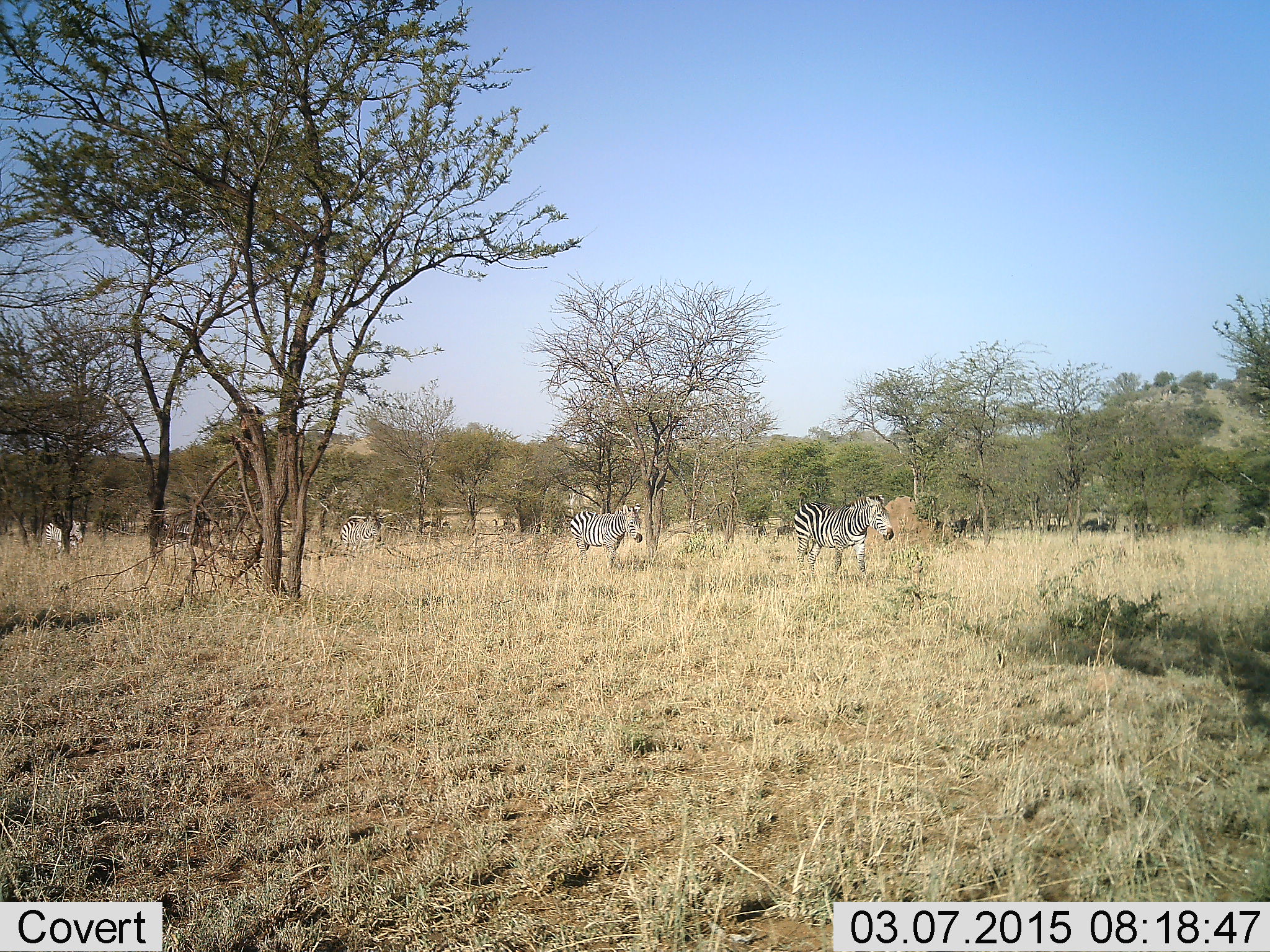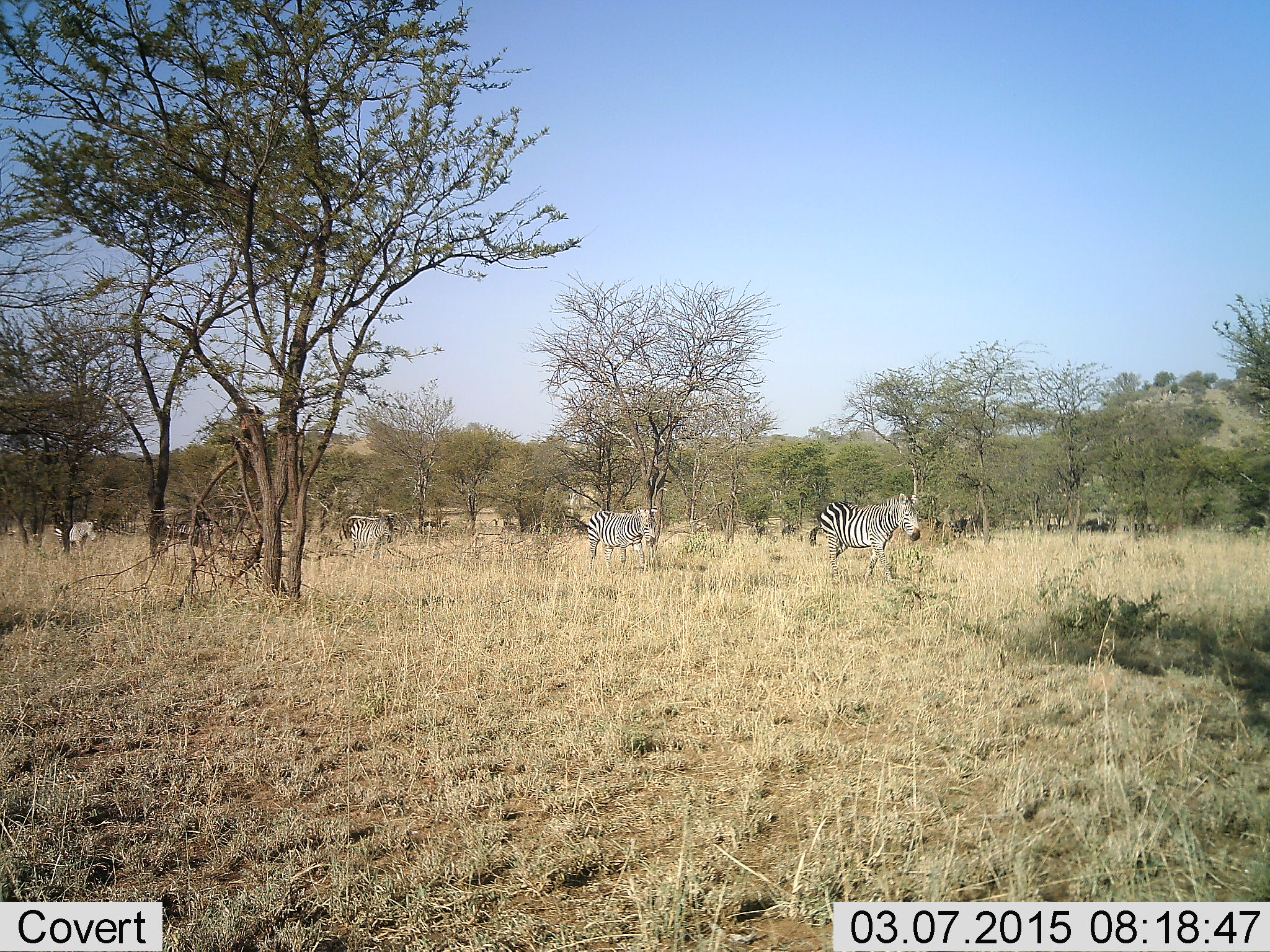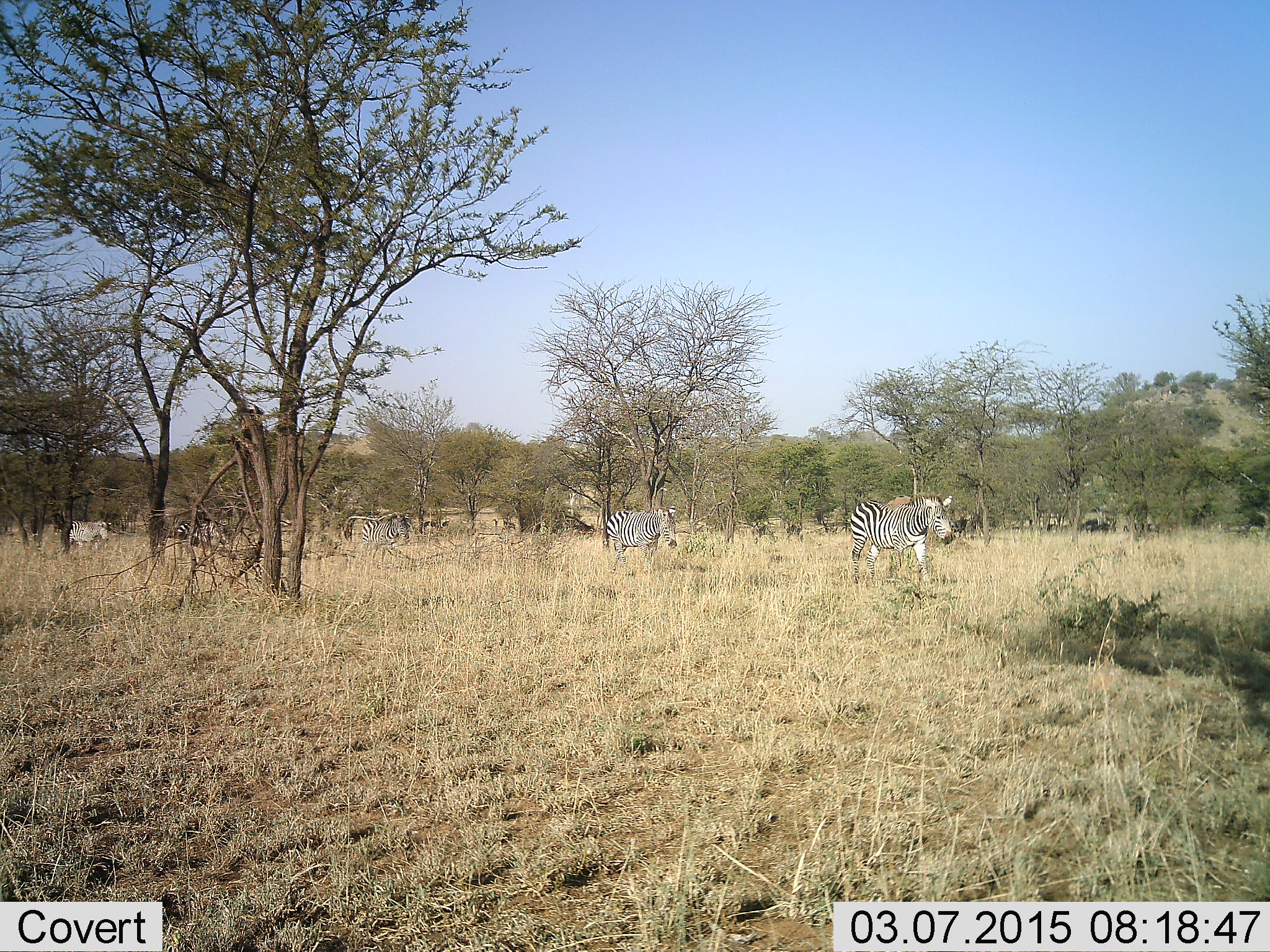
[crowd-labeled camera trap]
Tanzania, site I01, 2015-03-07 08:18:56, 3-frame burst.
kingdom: Animalia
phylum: Chordata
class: Mammalia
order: Perissodactyla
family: Equidae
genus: Equus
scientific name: Equus quagga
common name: plains zebra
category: zebra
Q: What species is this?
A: Zebra (plains zebra) (Equus quagga).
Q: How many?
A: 4.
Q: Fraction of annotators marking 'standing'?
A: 9%.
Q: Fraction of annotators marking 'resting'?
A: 0%.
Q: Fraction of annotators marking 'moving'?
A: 100%.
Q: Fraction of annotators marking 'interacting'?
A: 0%.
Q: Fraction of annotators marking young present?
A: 0%.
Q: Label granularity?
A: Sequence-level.